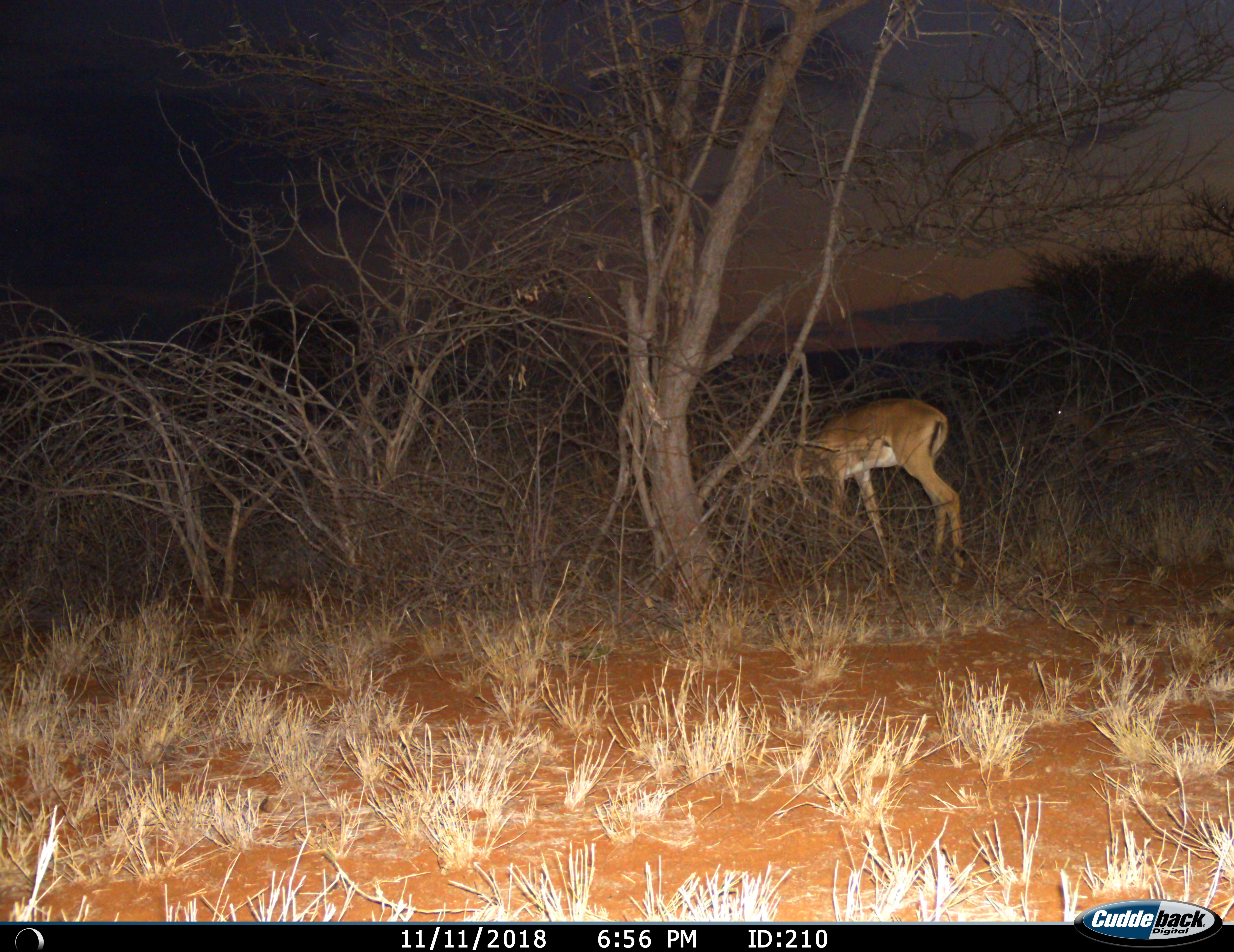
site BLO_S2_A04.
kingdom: Animalia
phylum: Chordata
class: Mammalia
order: Artiodactyla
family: Bovidae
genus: Aepyceros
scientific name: Aepyceros melampus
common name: impala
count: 1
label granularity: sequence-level